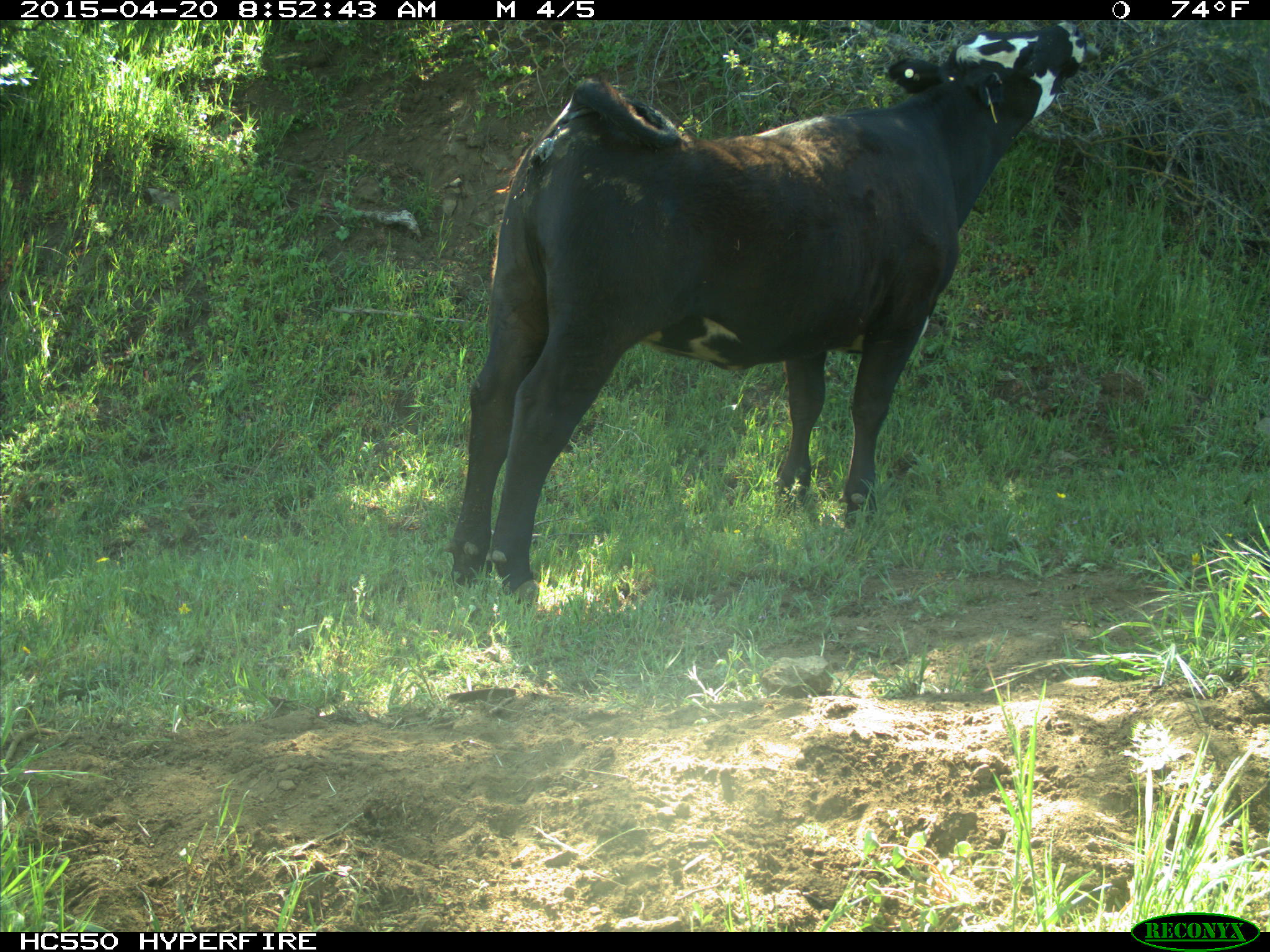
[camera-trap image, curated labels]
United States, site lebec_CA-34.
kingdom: Animalia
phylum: Chordata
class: Mammalia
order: Artiodactyla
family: Bovidae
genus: Bos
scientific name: Bos taurus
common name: domestic cow